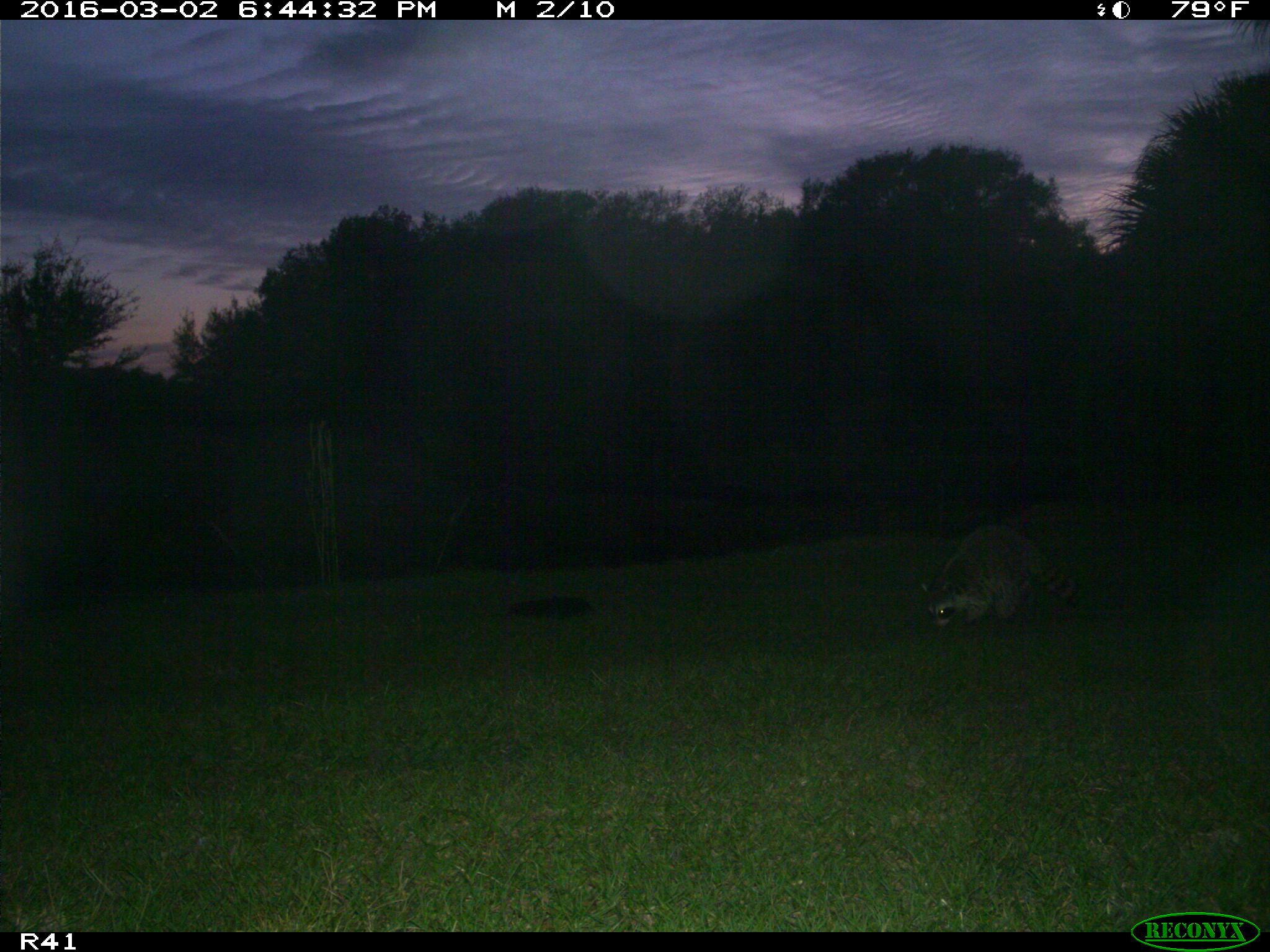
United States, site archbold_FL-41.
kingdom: Animalia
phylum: Chordata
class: Mammalia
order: Carnivora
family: Procyonidae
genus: Procyon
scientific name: Procyon lotor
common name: common raccoon